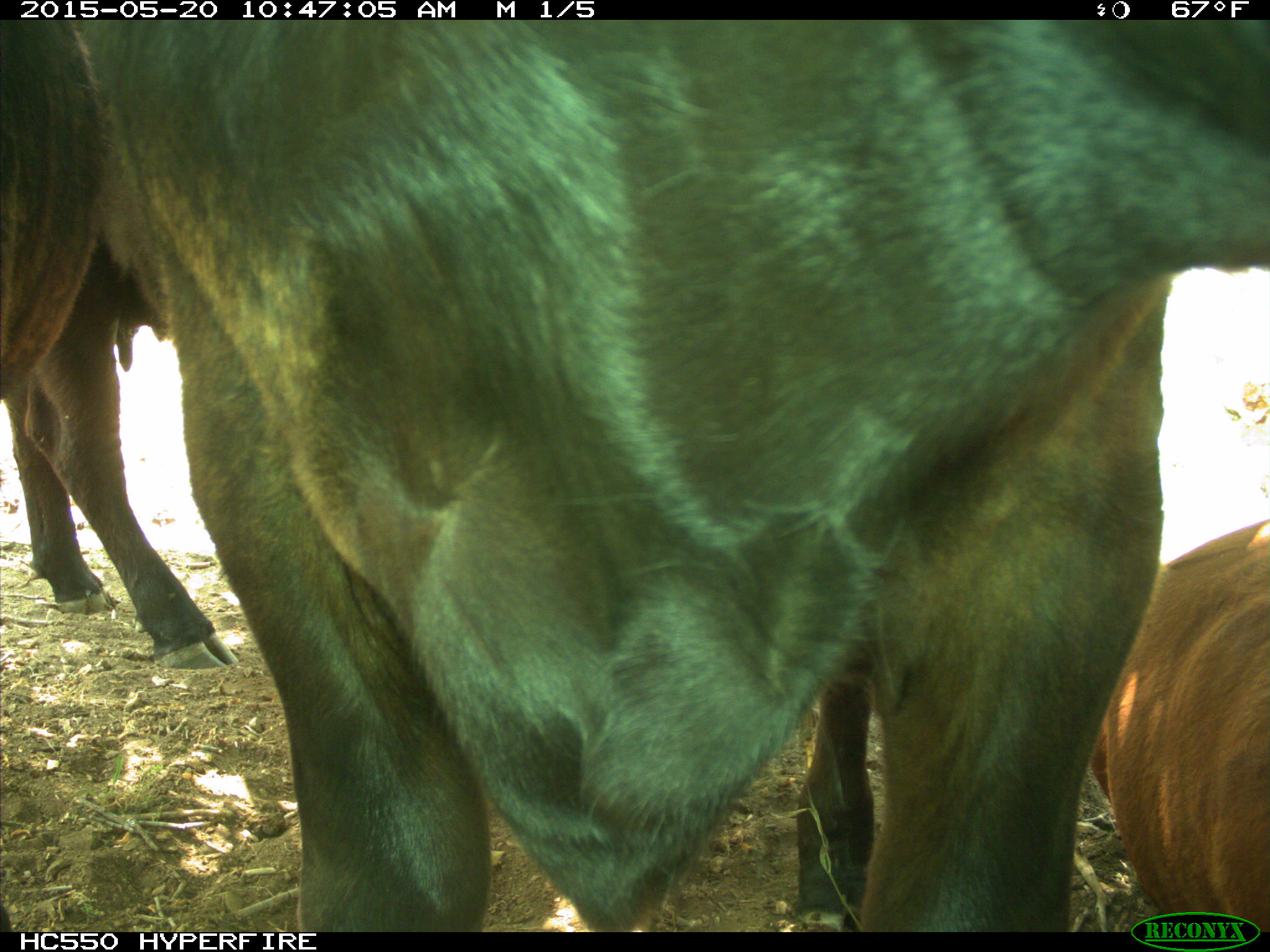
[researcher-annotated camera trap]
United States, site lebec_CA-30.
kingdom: Animalia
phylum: Chordata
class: Mammalia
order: Artiodactyla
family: Bovidae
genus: Bos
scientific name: Bos taurus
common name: domestic cow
Bos taurus (domestic cow).